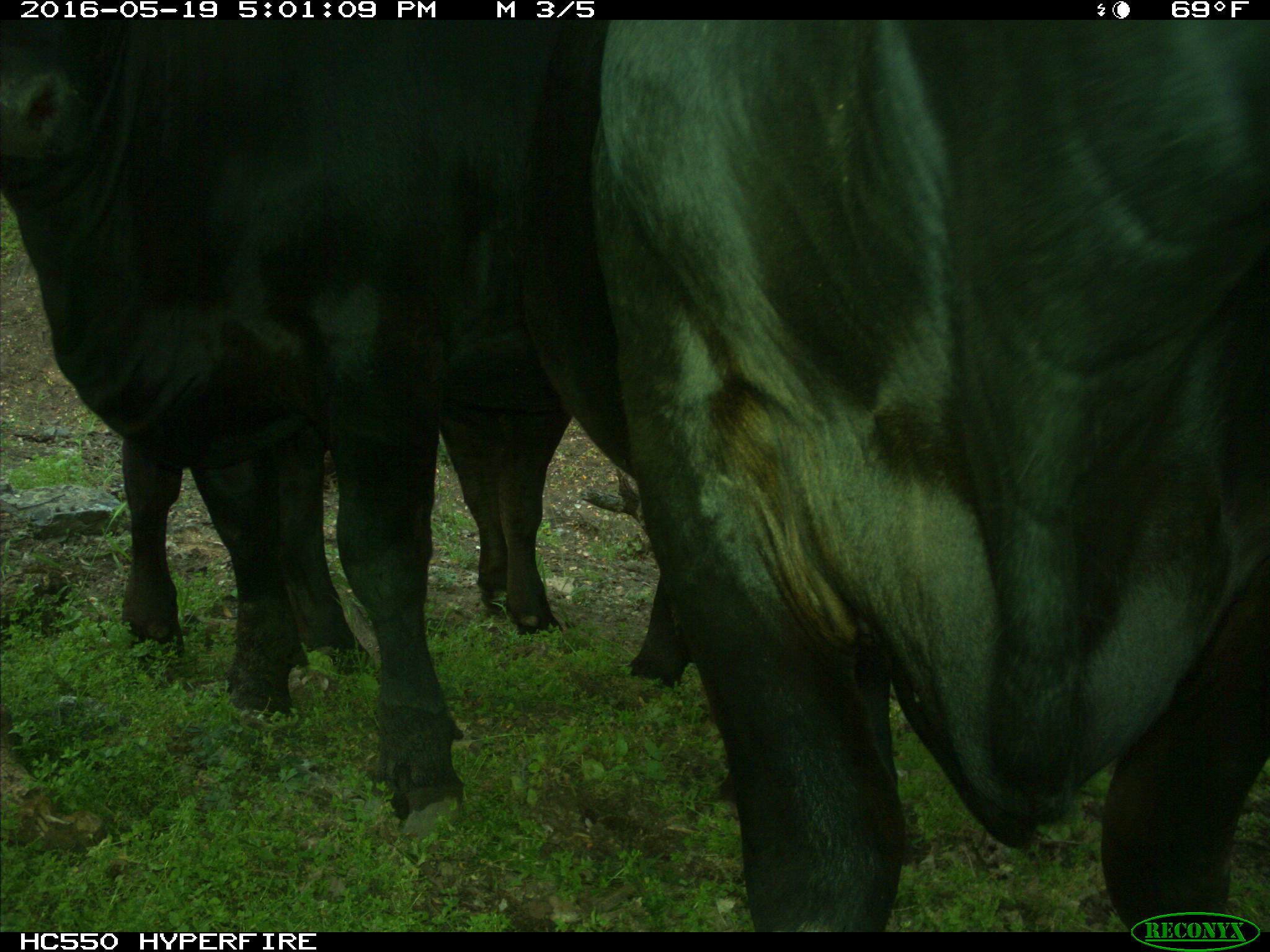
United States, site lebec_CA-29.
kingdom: Animalia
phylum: Chordata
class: Mammalia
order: Artiodactyla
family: Bovidae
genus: Bos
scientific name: Bos taurus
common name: domestic cow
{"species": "Bos taurus (domestic cow)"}